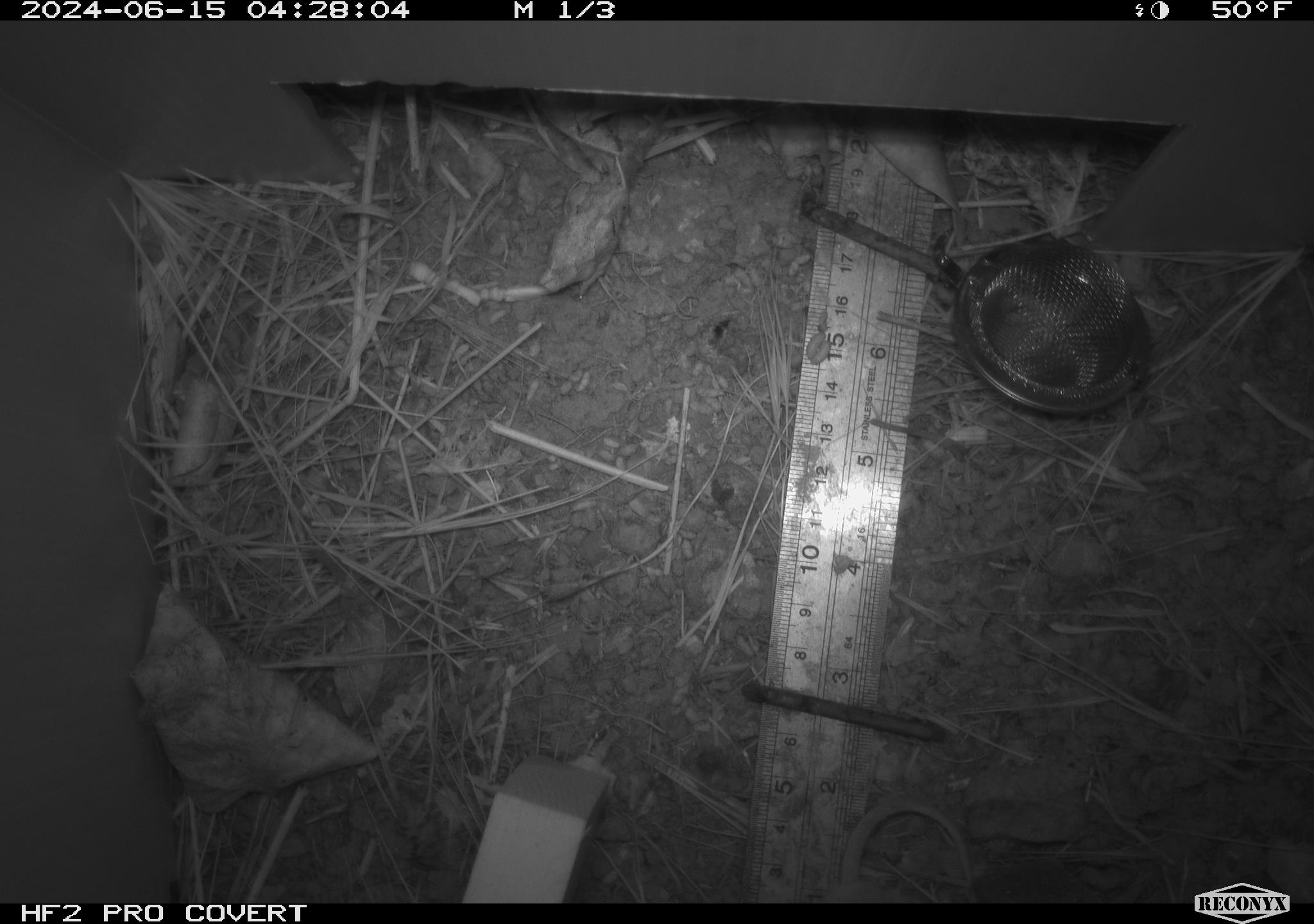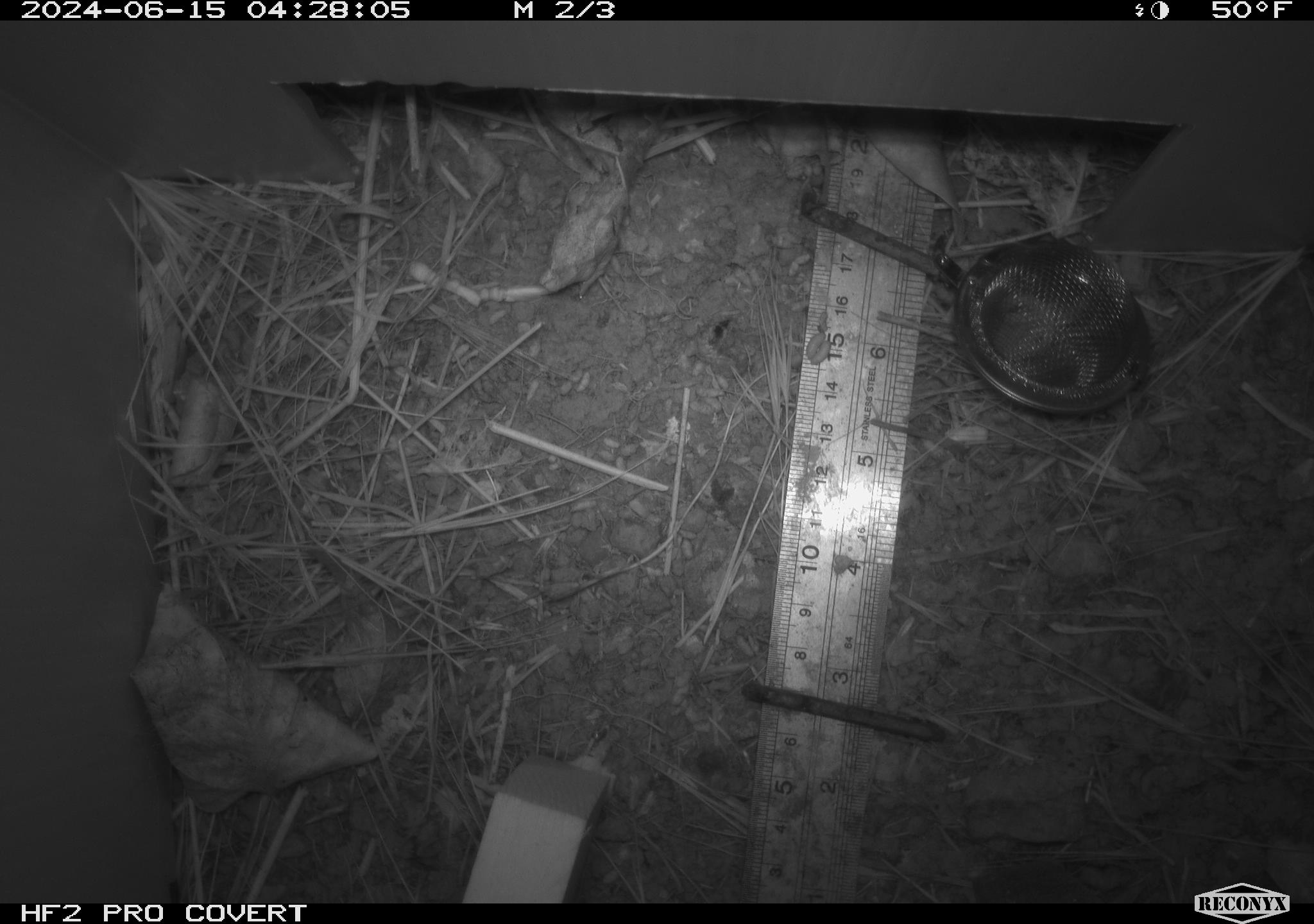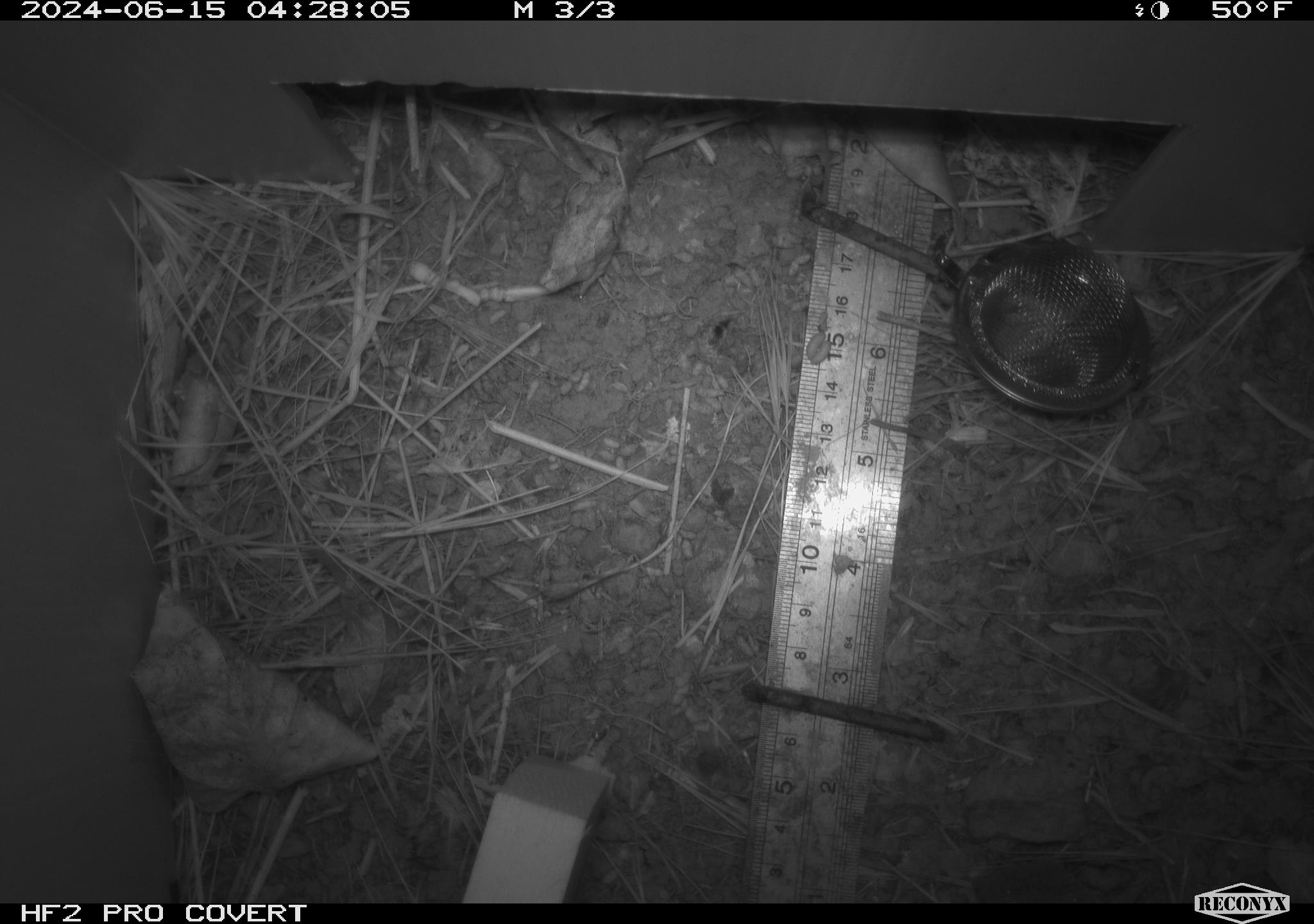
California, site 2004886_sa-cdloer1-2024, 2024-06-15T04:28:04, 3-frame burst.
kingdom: Animalia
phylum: Chordata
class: Mammalia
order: Rodentia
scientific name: Rodentia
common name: mouse species